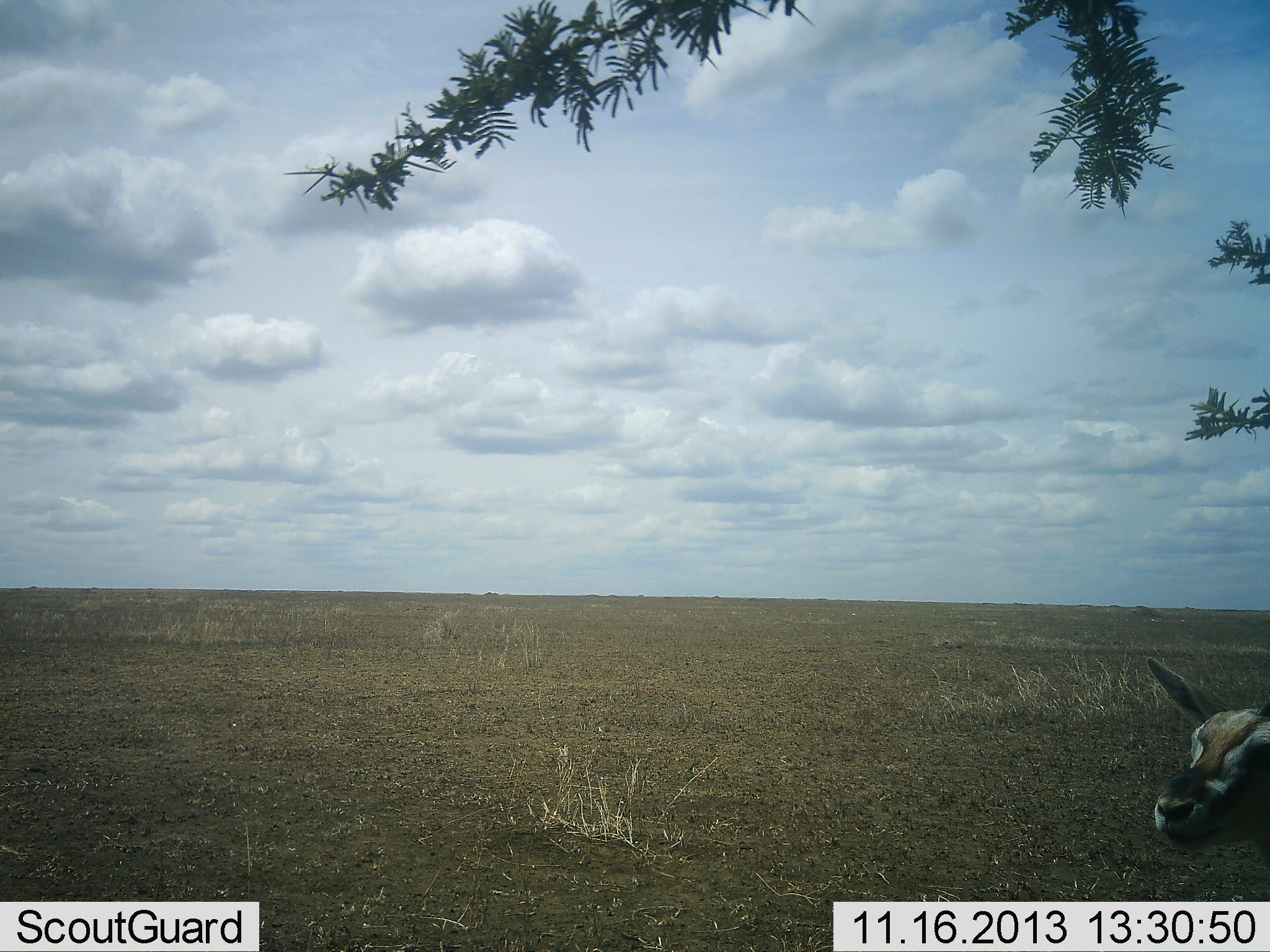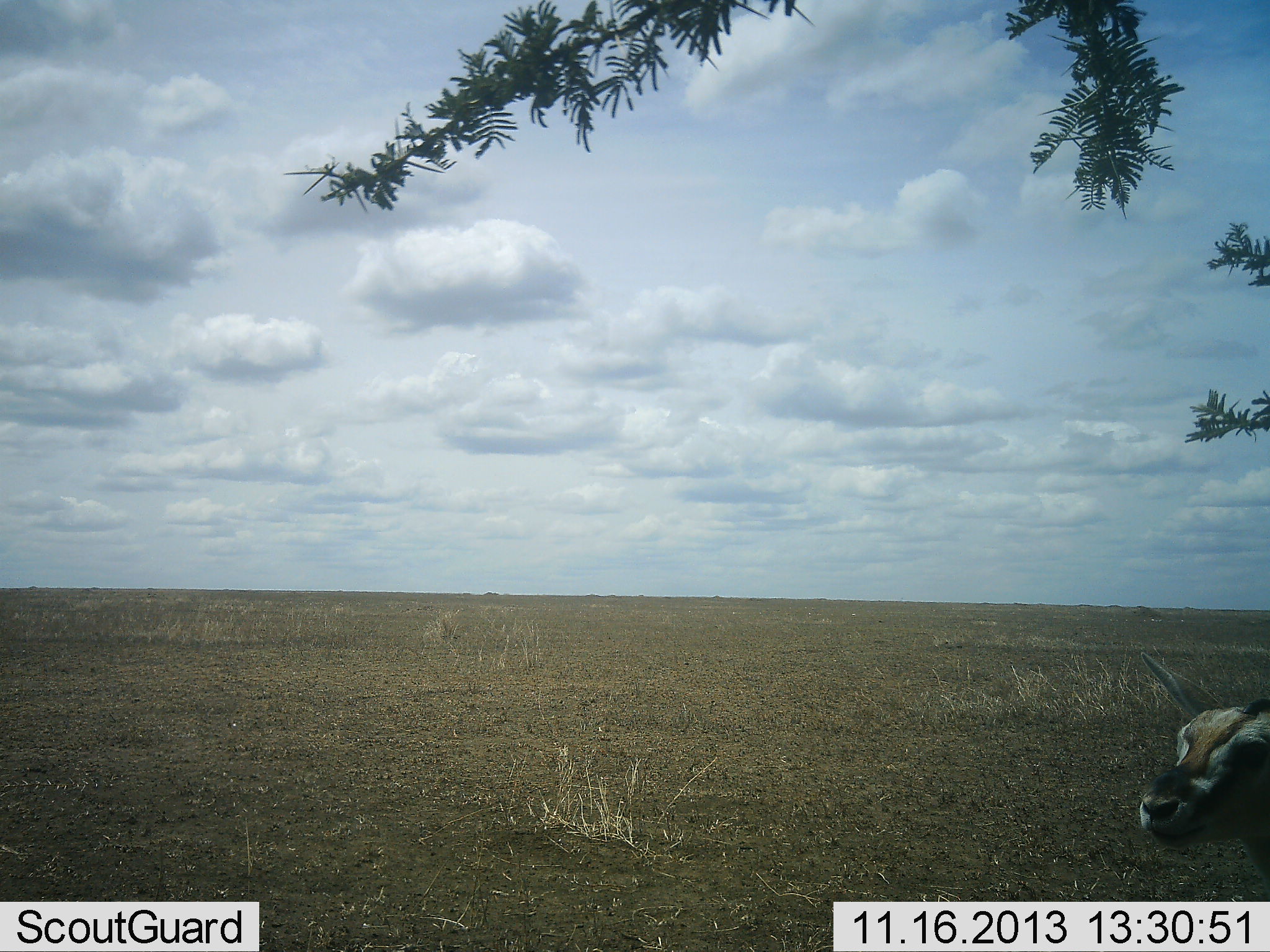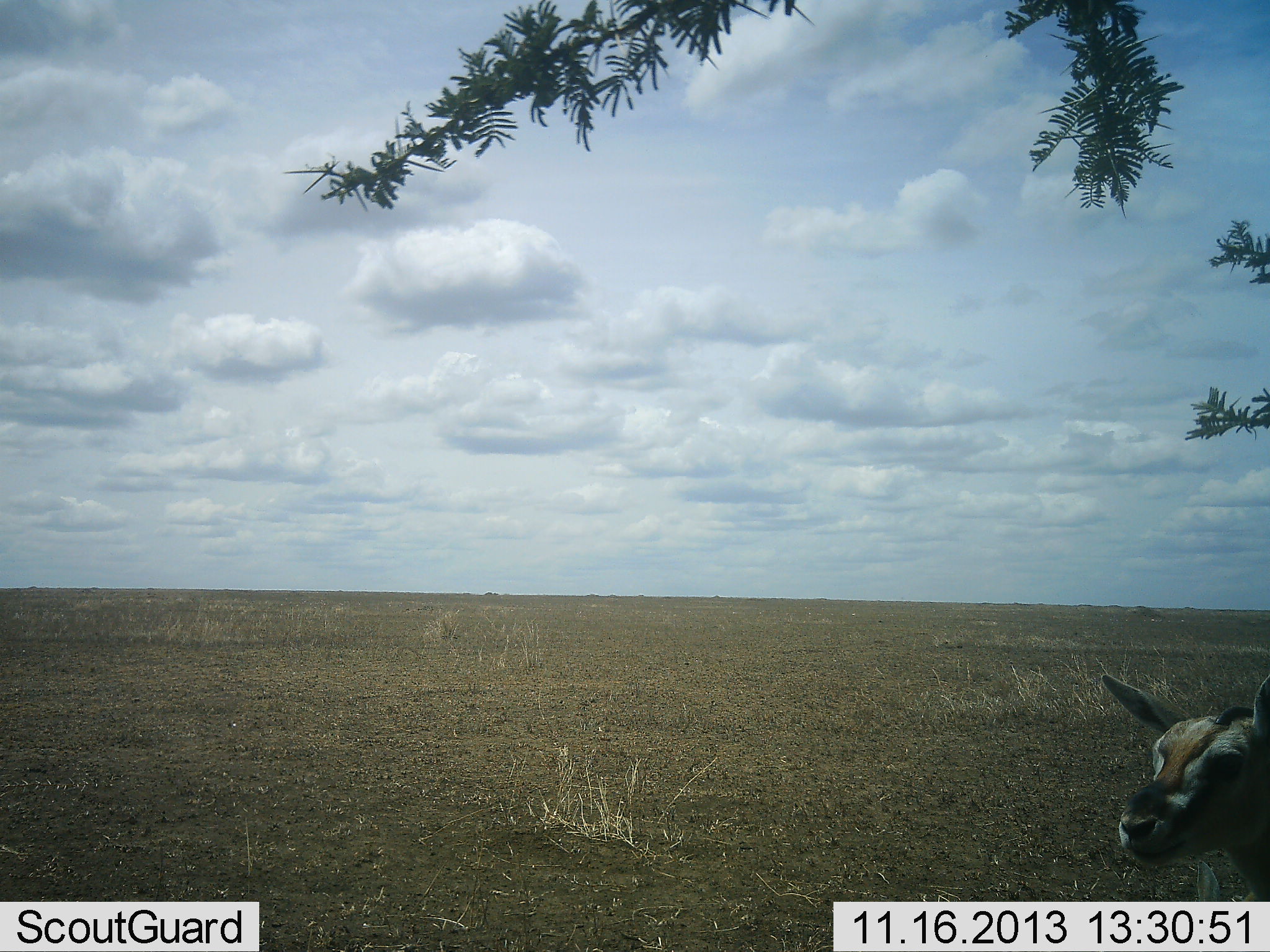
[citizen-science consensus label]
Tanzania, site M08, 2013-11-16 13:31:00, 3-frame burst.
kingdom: Animalia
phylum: Chordata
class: Mammalia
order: Artiodactyla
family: Bovidae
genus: Eudorcas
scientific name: Eudorcas thomsonii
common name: thomson's gazelle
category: gazellethomsons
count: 1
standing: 81%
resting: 5%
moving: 14%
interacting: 0%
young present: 5%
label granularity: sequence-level